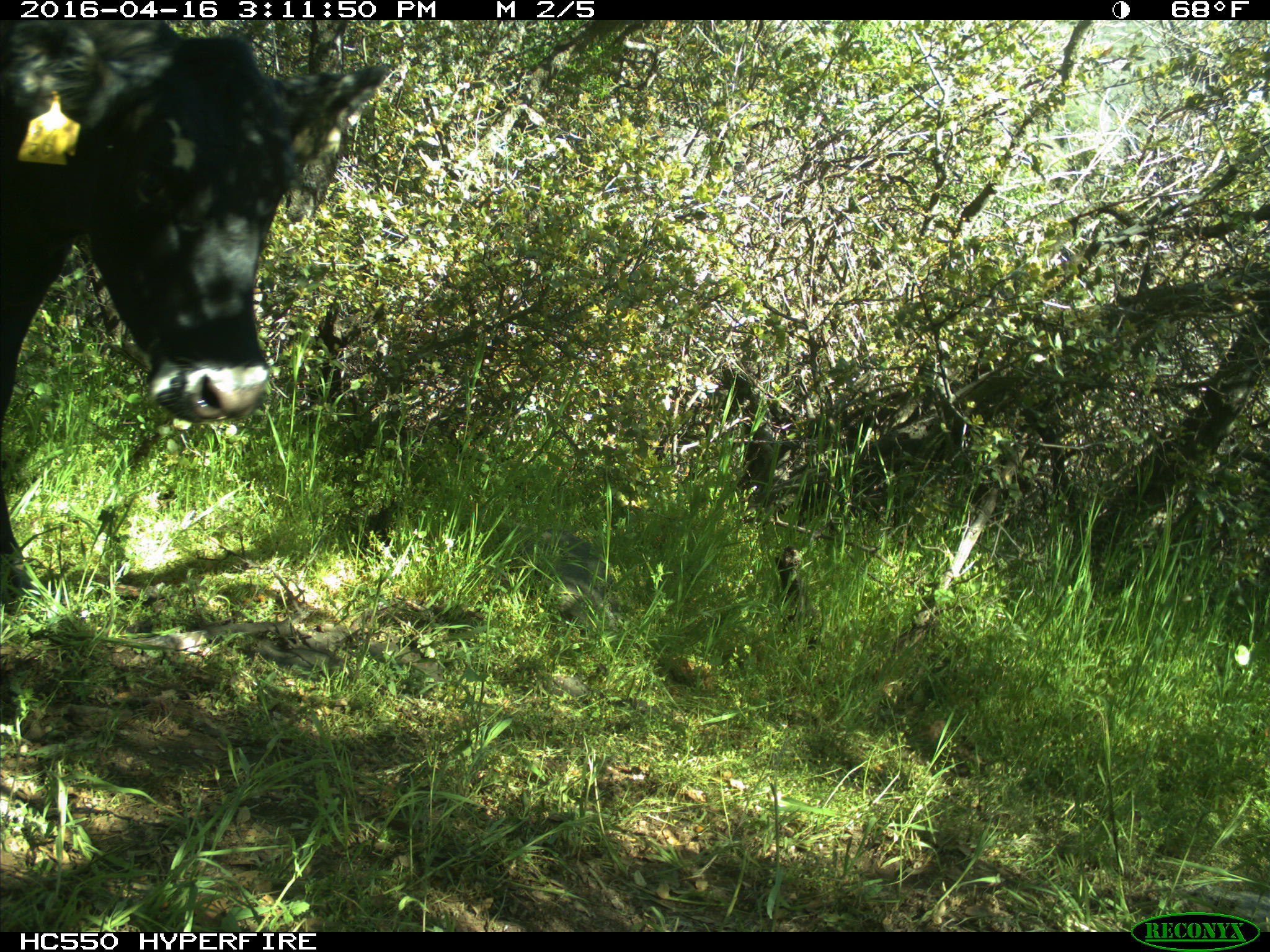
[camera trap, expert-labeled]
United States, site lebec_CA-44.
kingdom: Animalia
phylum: Chordata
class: Mammalia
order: Artiodactyla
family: Bovidae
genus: Bos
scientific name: Bos taurus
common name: domestic cow